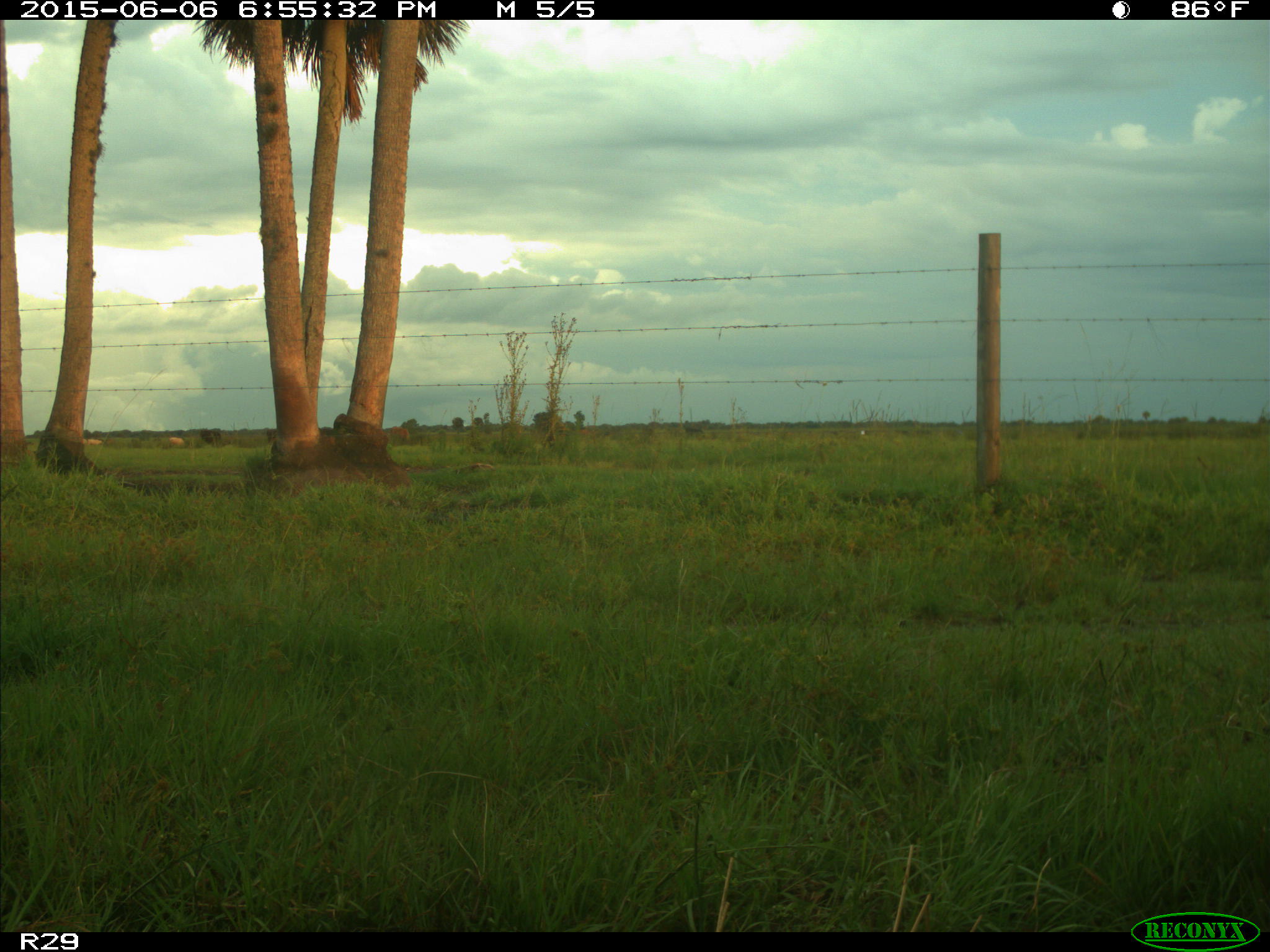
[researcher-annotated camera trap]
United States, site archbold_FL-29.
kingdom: Animalia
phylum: Chordata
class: Mammalia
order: Artiodactyla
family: Bovidae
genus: Bos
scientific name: Bos taurus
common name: domestic cow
Bos taurus (domestic cow).